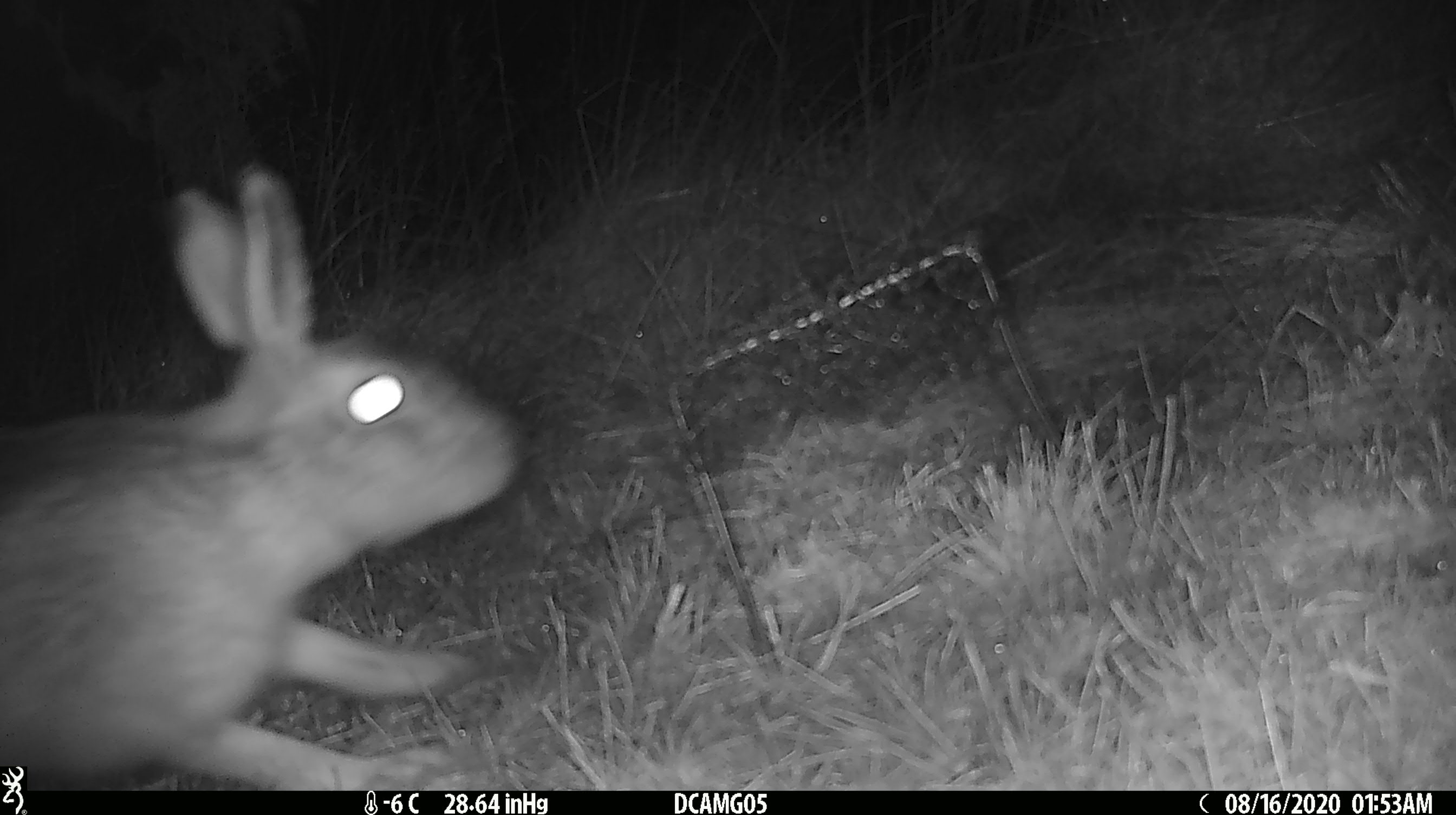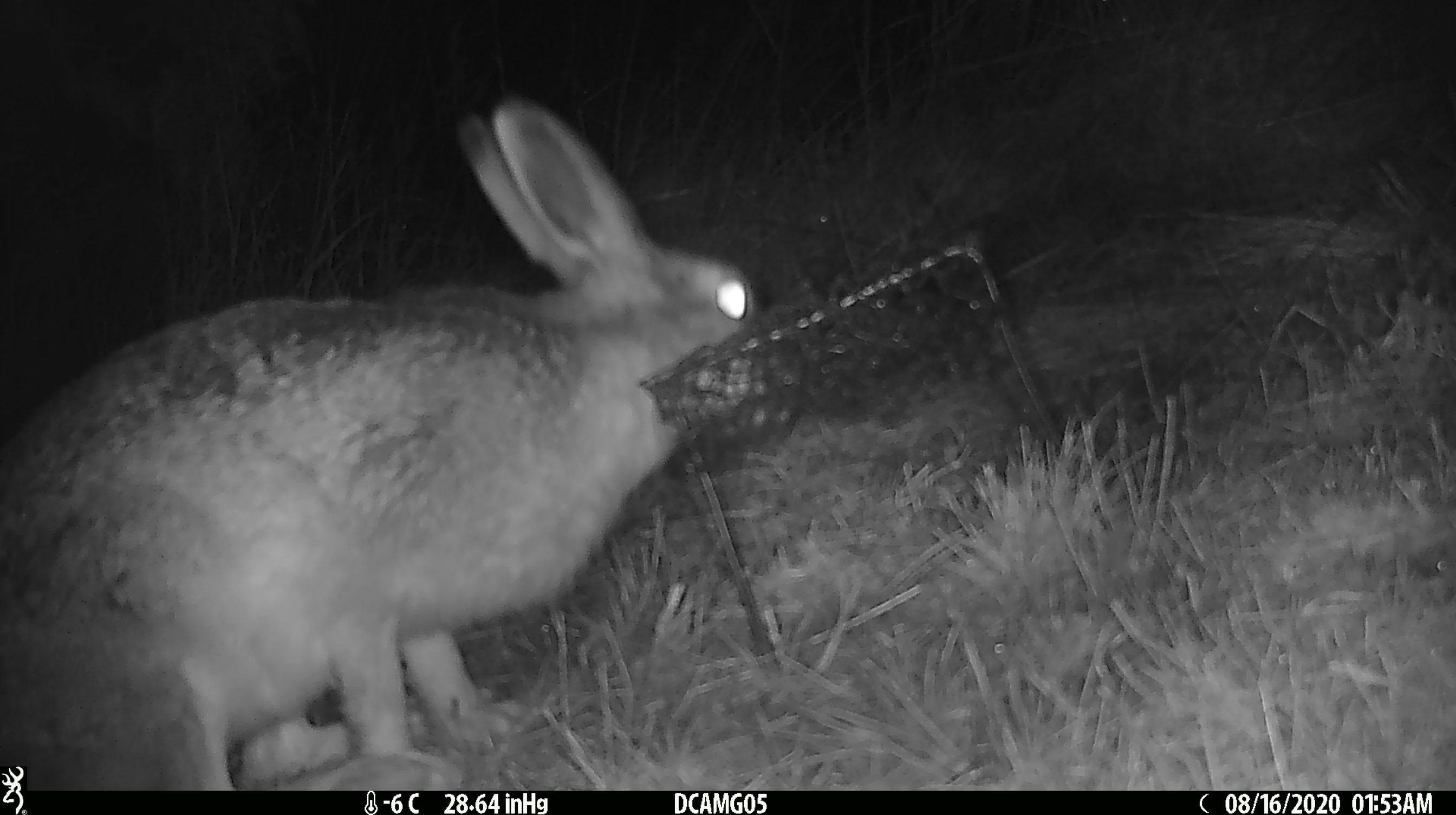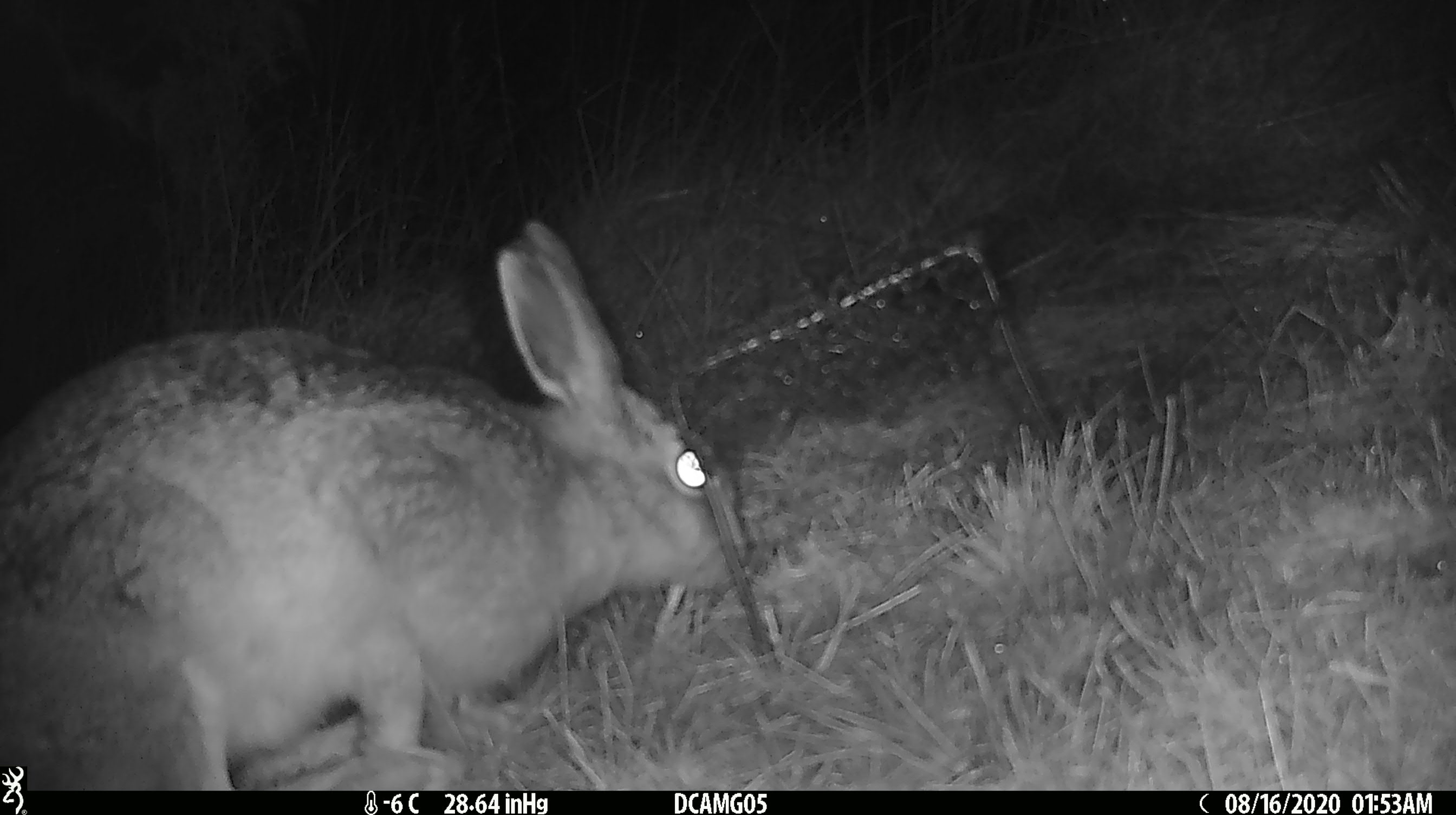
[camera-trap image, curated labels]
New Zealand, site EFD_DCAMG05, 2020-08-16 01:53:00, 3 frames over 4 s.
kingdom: Animalia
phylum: Chordata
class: Mammalia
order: Lagomorpha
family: Leporidae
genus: Lepus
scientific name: Lepus europaeus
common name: brown hare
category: hare